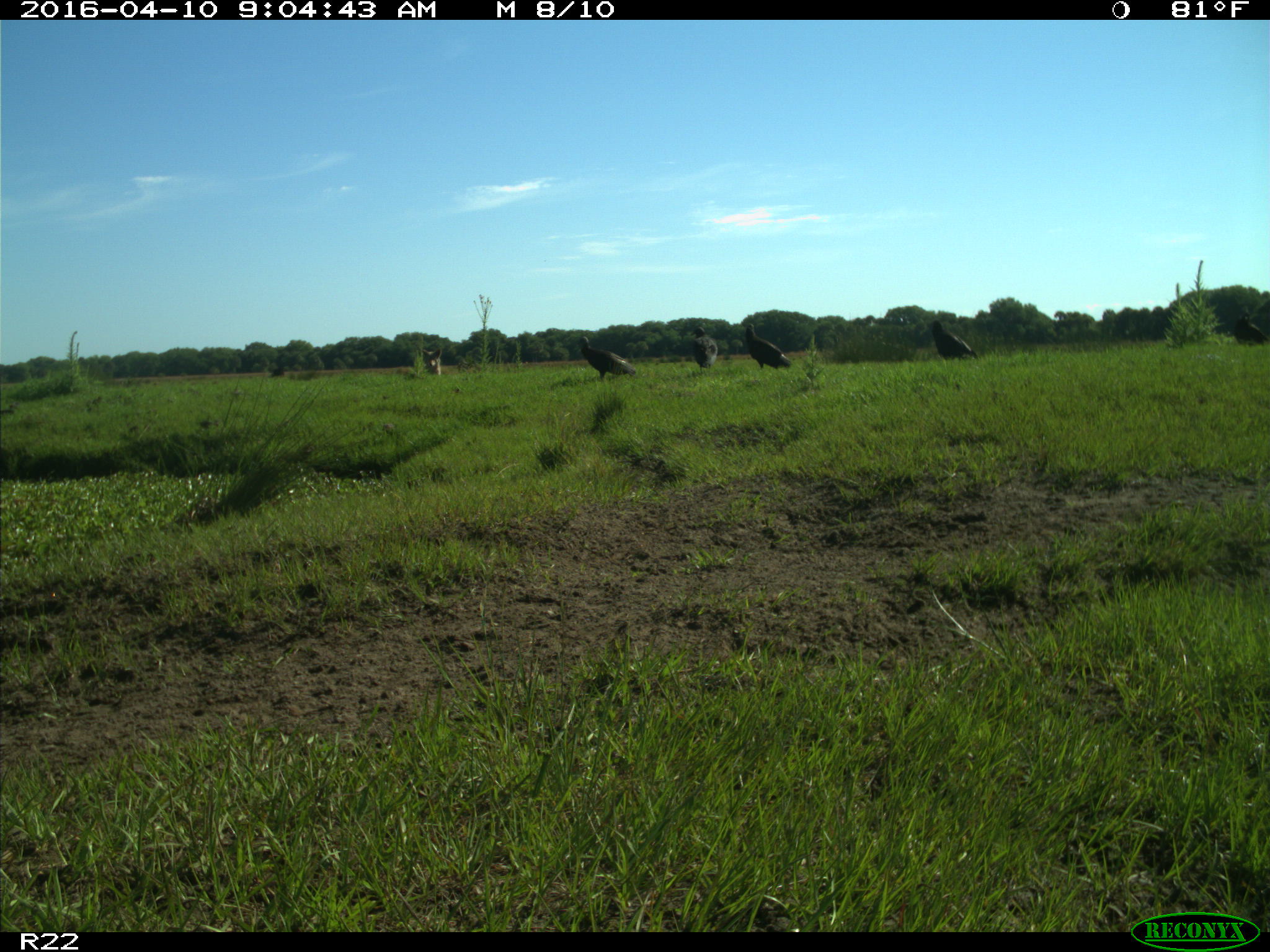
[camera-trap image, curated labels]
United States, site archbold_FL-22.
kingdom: Animalia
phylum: Chordata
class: Aves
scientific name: Aves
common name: birds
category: unidentified bird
Unidentified bird (birds) (Aves).